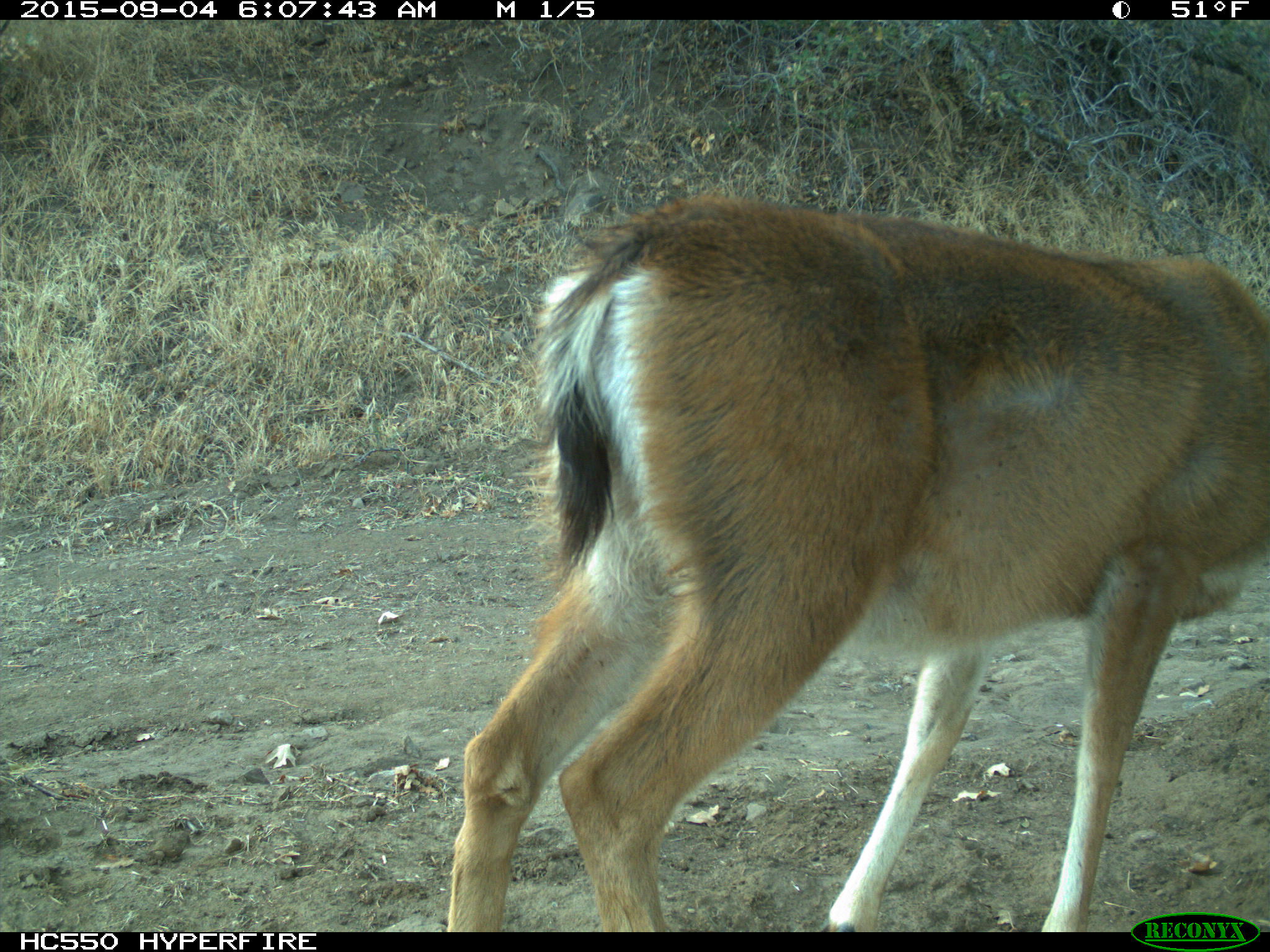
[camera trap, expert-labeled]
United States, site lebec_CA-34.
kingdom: Animalia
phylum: Chordata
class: Mammalia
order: Artiodactyla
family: Cervidae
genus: Odocoileus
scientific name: Odocoileus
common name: deer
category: unidentified deer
Unidentified deer (deer) (Odocoileus).